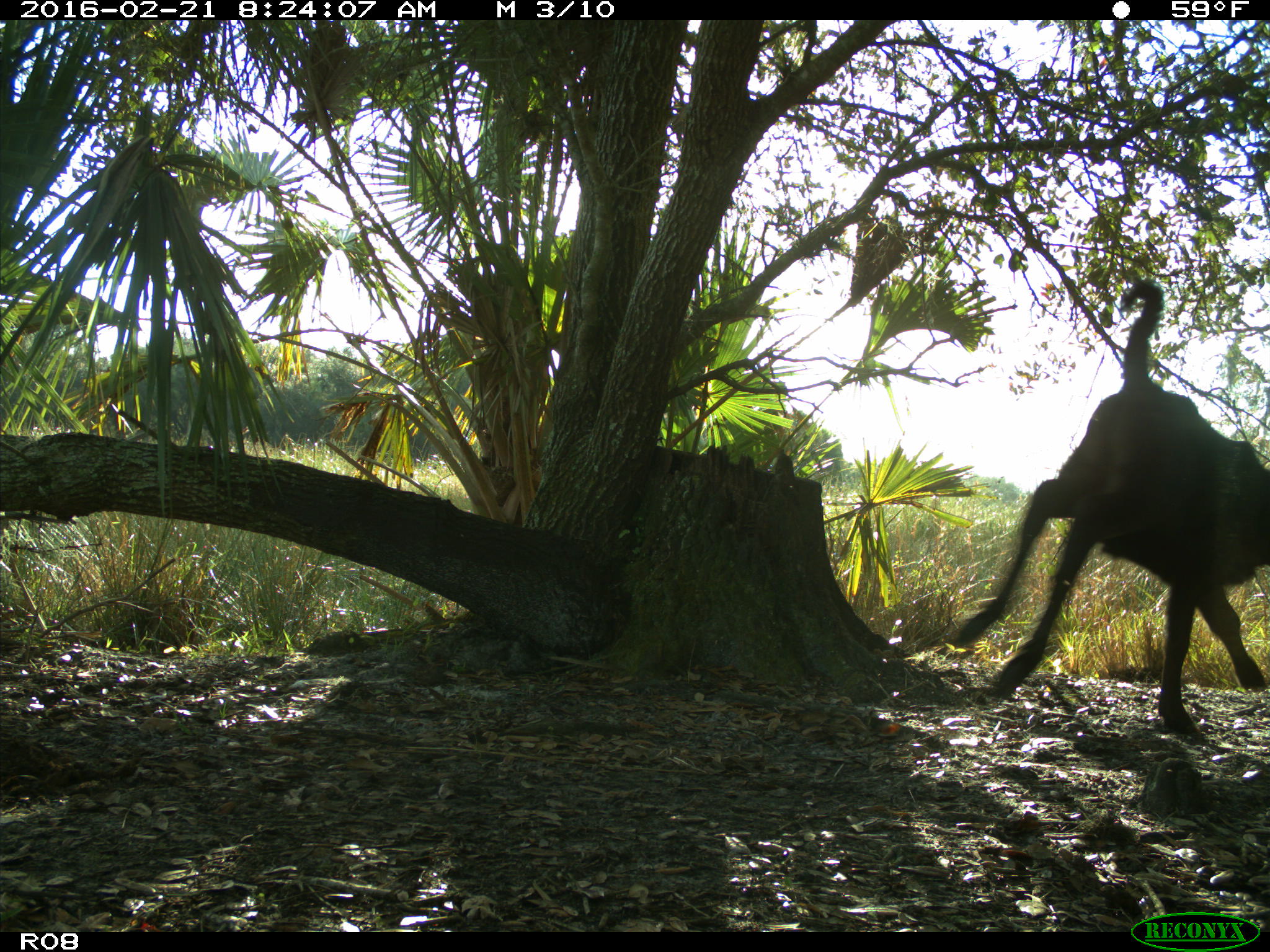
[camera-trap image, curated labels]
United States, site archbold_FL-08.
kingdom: Animalia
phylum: Chordata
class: Mammalia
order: Artiodactyla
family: Bovidae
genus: Bos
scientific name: Bos taurus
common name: domestic cow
Bos taurus (domestic cow).